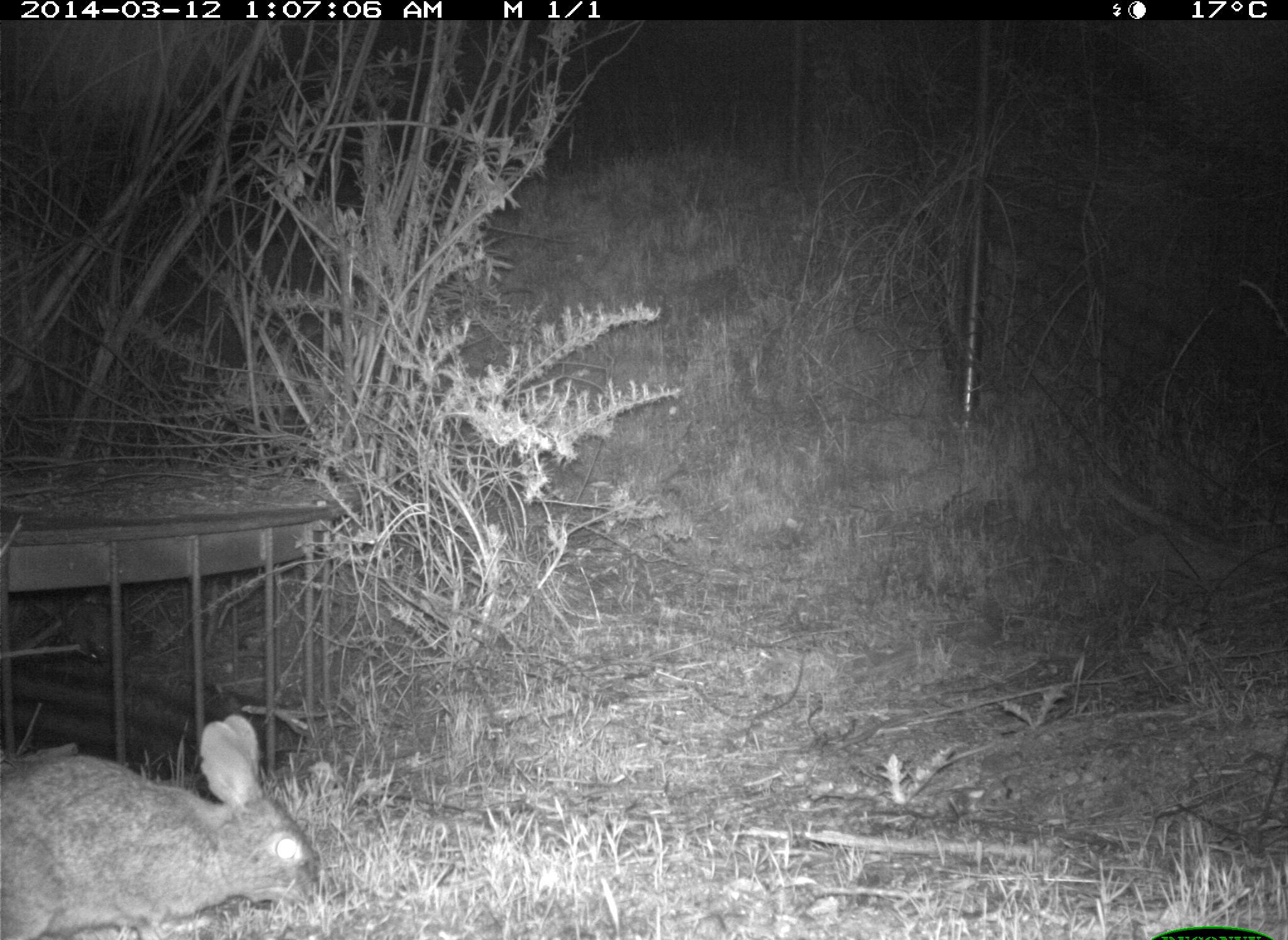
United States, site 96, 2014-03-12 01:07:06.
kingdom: Animalia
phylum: Chordata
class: Mammalia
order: Lagomorpha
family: Leporidae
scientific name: Leporidae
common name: rabbits and hares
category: rabbit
Rabbit (rabbits and hares) (Leporidae).